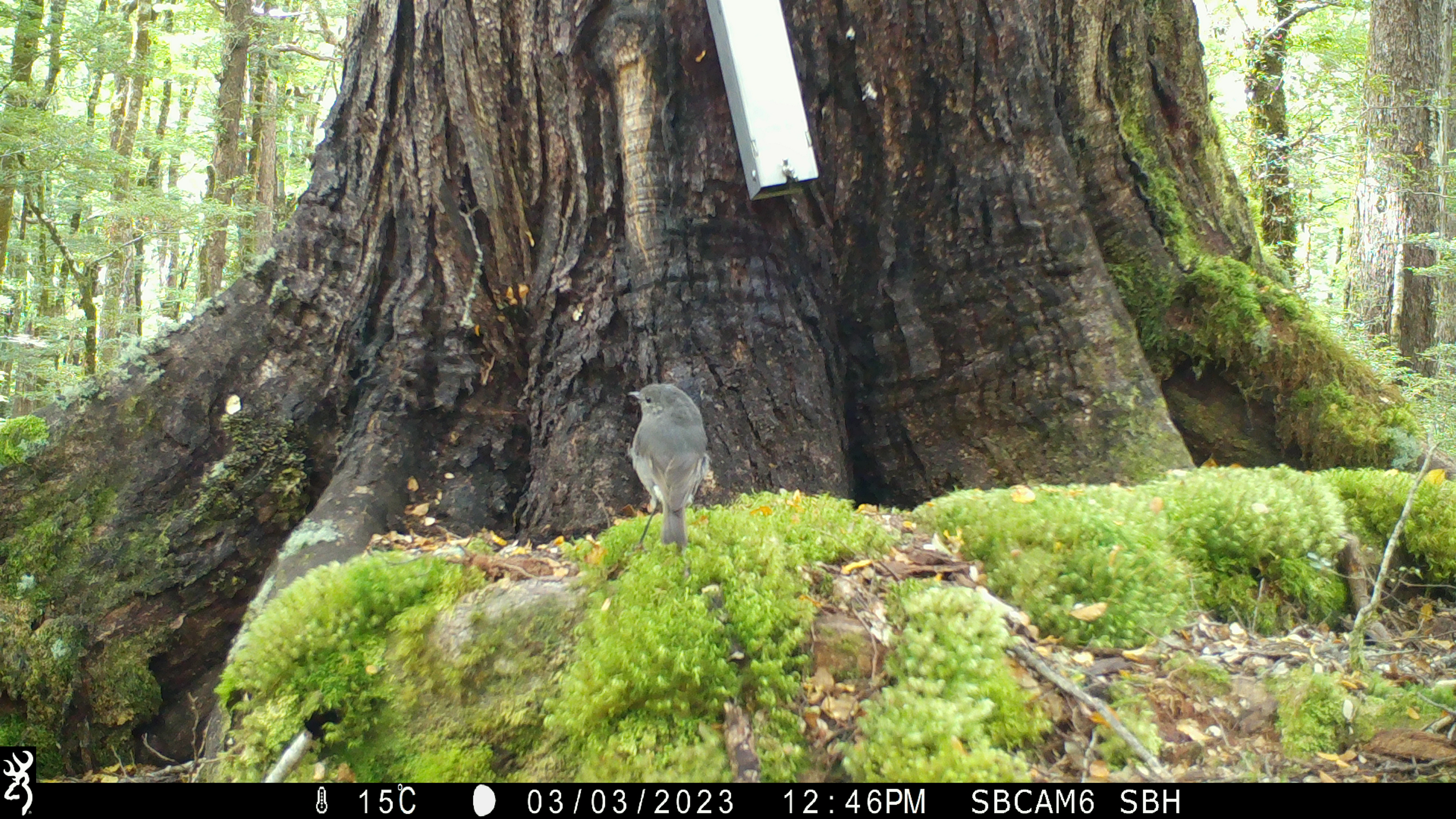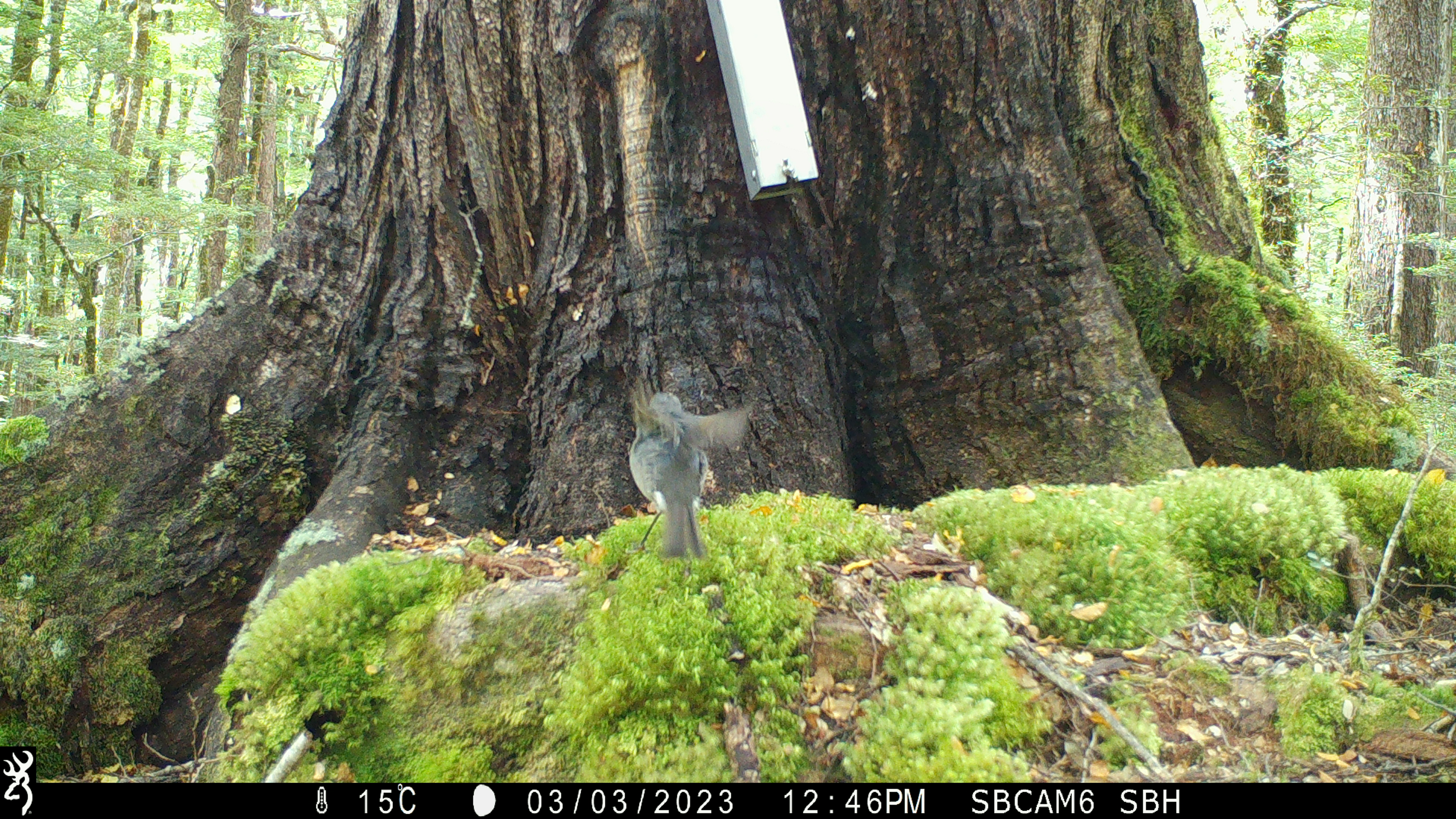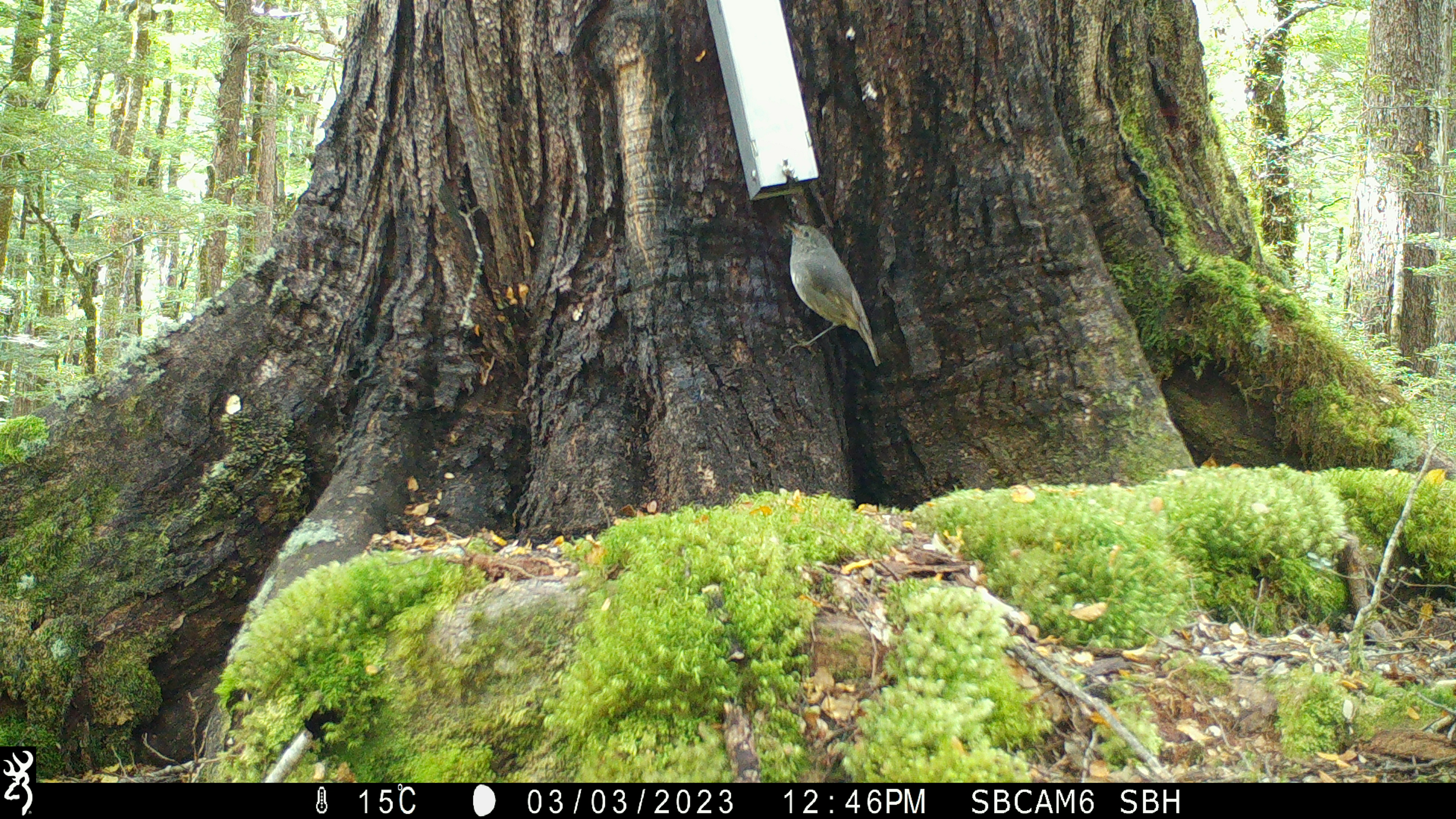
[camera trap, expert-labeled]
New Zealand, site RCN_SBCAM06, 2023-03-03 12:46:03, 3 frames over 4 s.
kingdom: Animalia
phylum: Chordata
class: Aves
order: Passeriformes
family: Petroicidae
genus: Petroica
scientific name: Petroica australis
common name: new zealand robin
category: robin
Robin (new zealand robin) (Petroica australis).